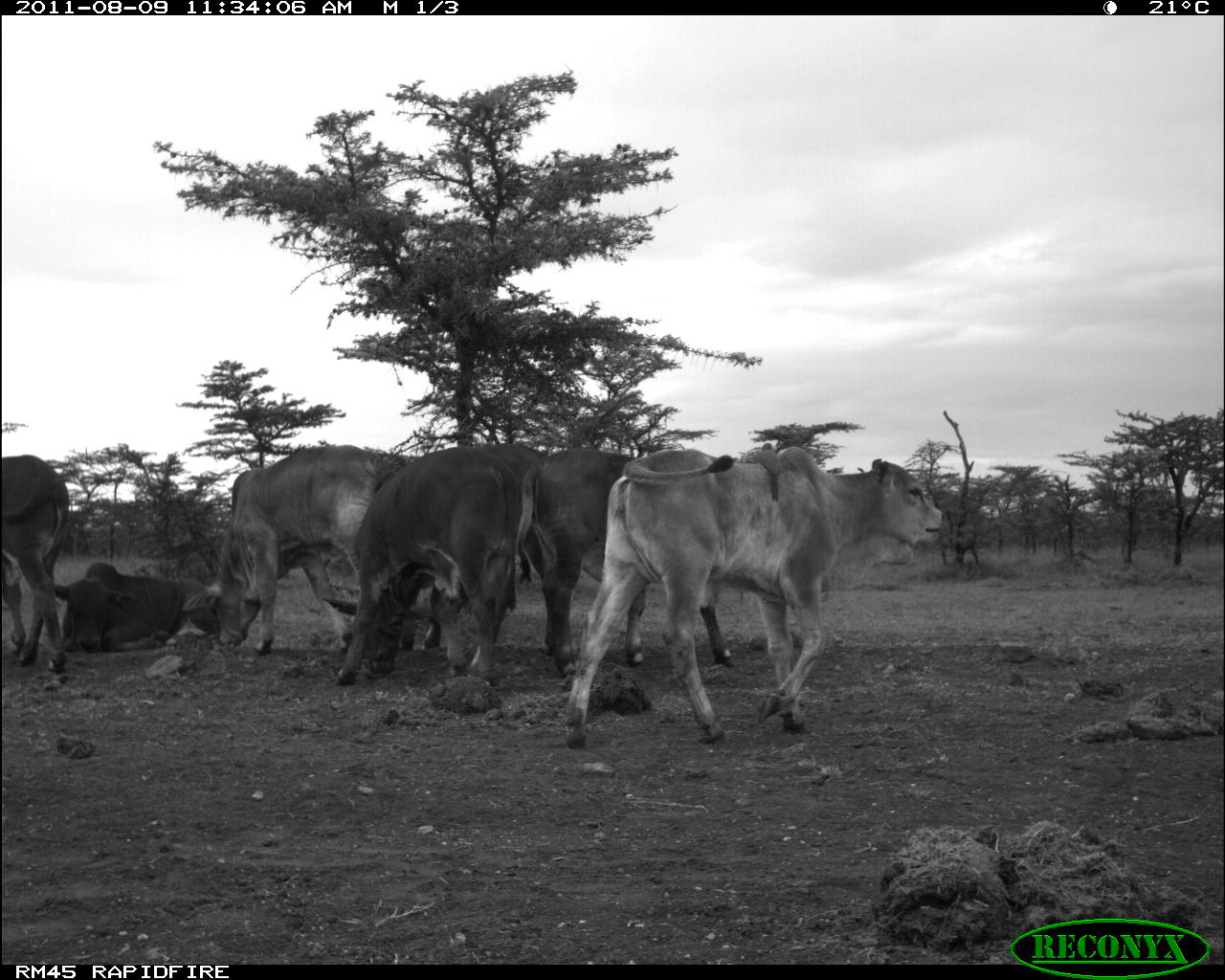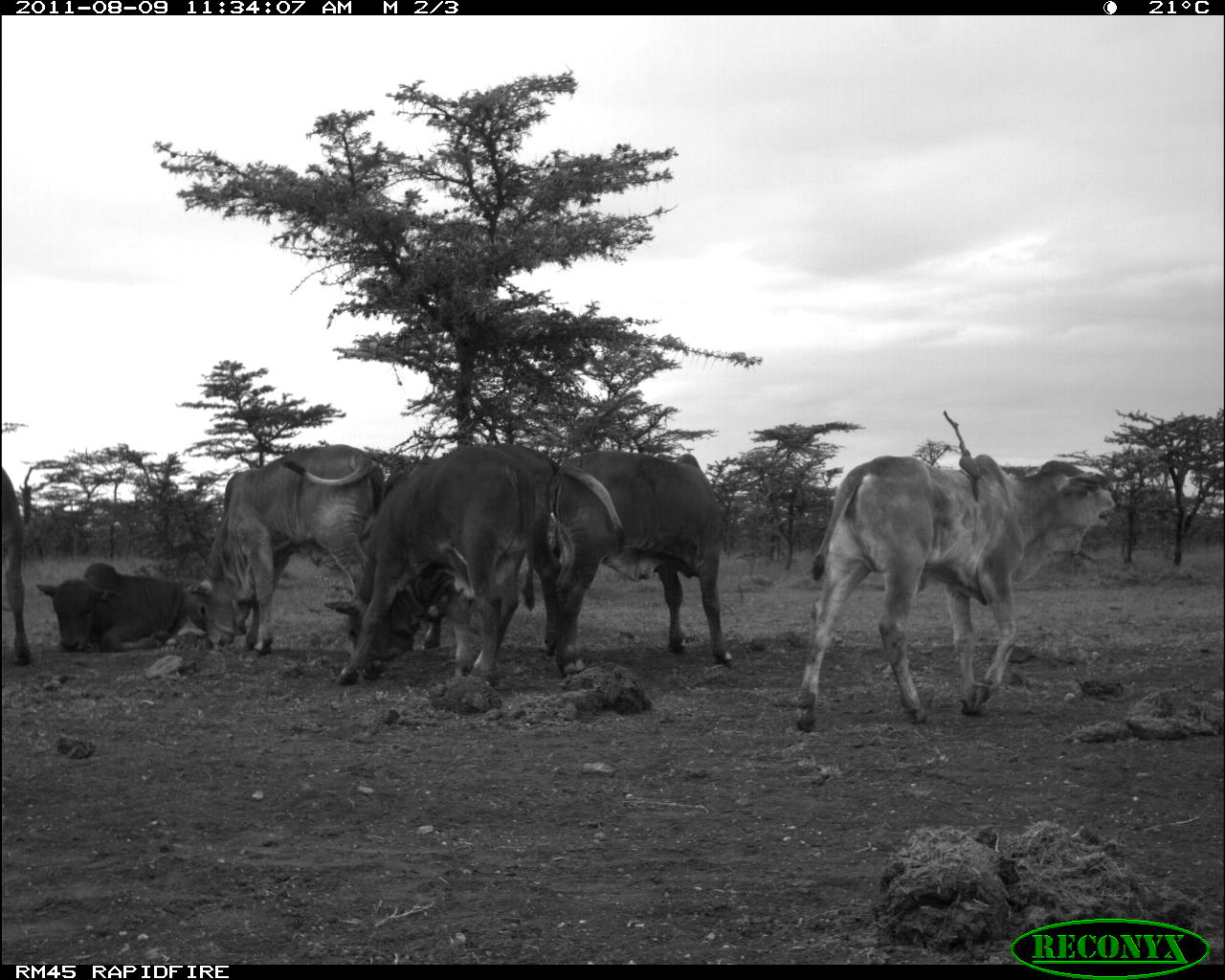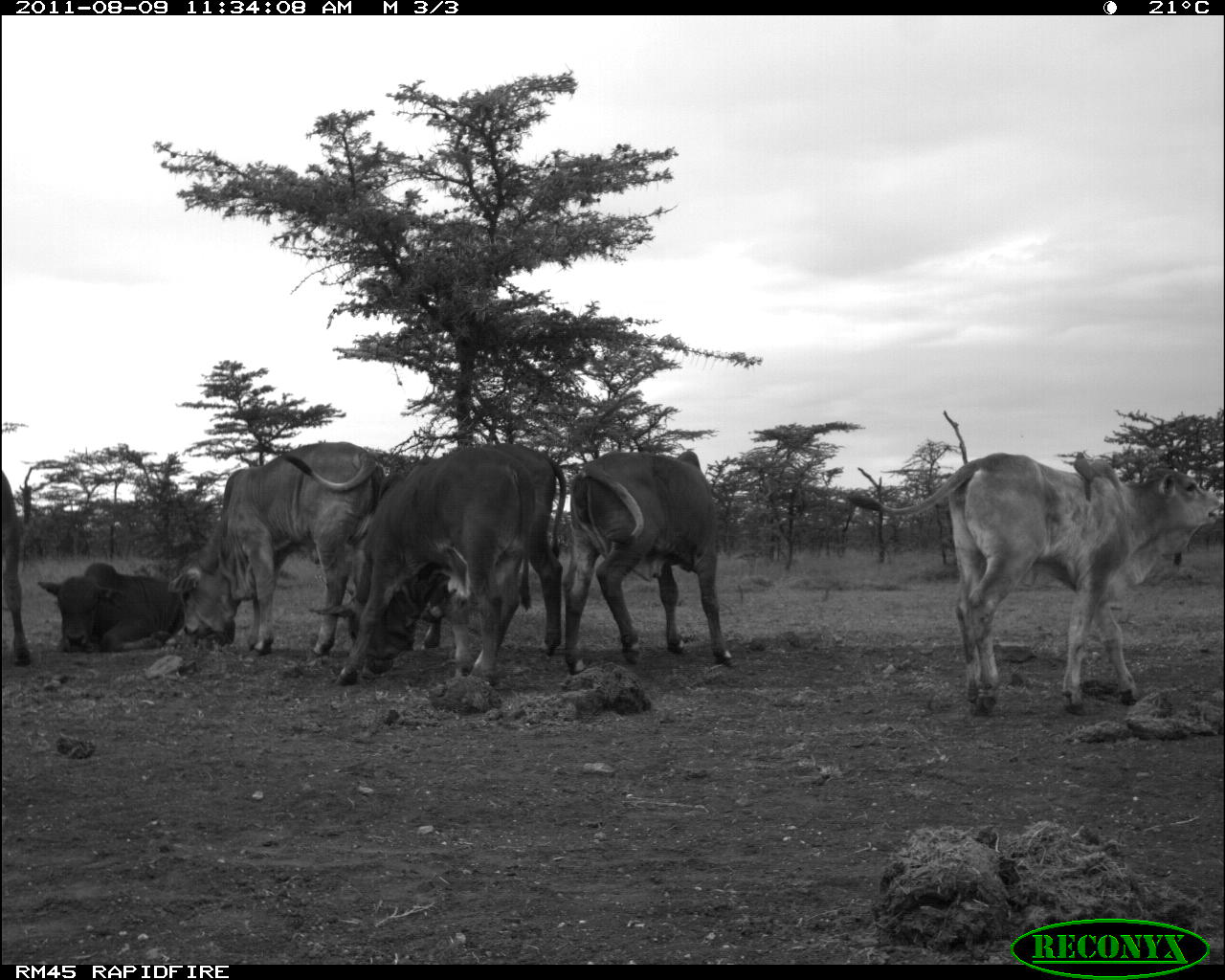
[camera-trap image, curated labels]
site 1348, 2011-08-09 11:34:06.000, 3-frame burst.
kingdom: Animalia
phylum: Chordata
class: Mammalia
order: Artiodactyla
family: Bovidae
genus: Bos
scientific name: Bos taurus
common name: domestic cattle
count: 7